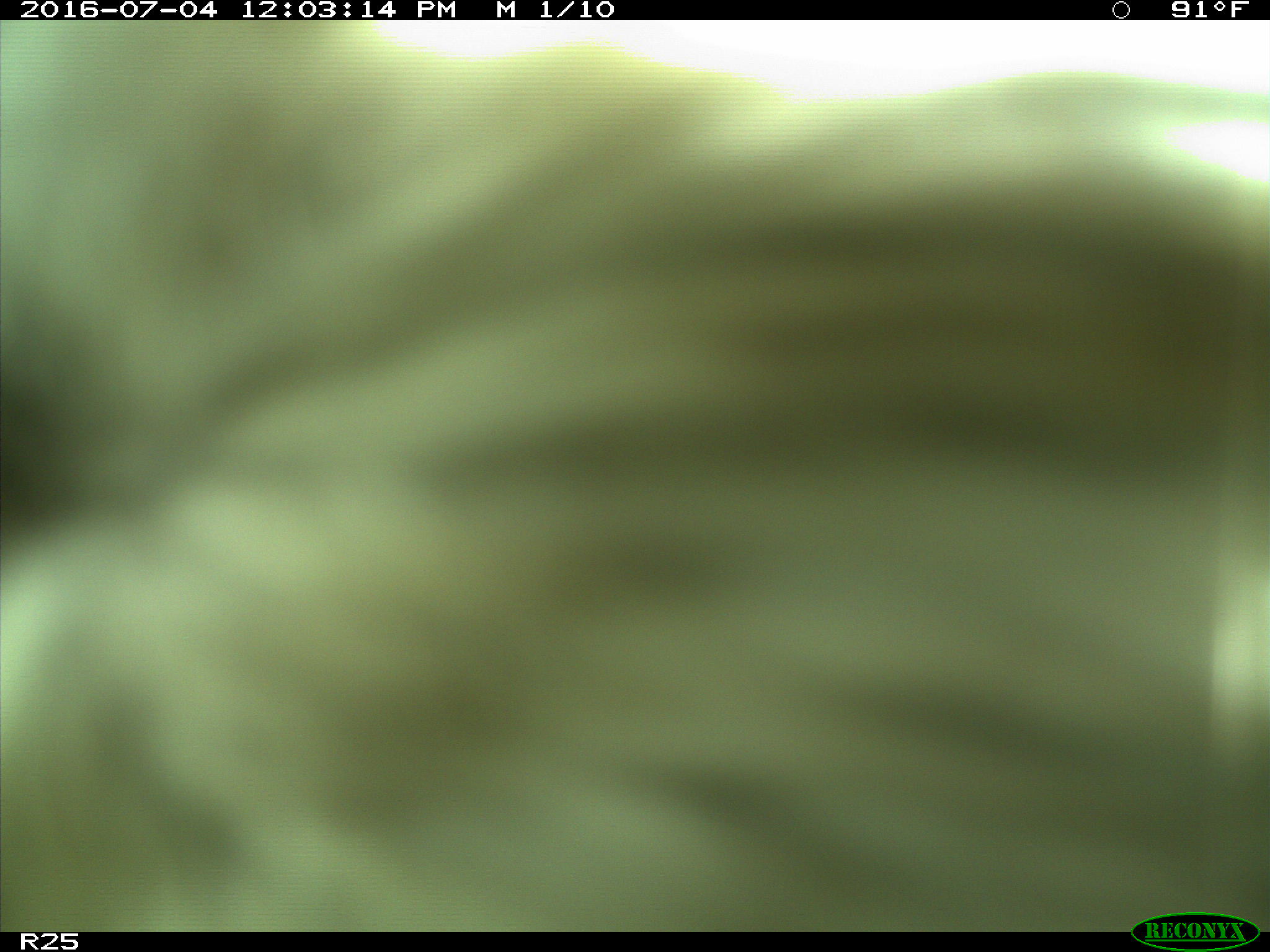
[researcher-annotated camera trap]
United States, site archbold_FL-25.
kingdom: Animalia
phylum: Chordata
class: Mammalia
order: Artiodactyla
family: Bovidae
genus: Bos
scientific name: Bos taurus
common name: domestic cow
Bos taurus (domestic cow).